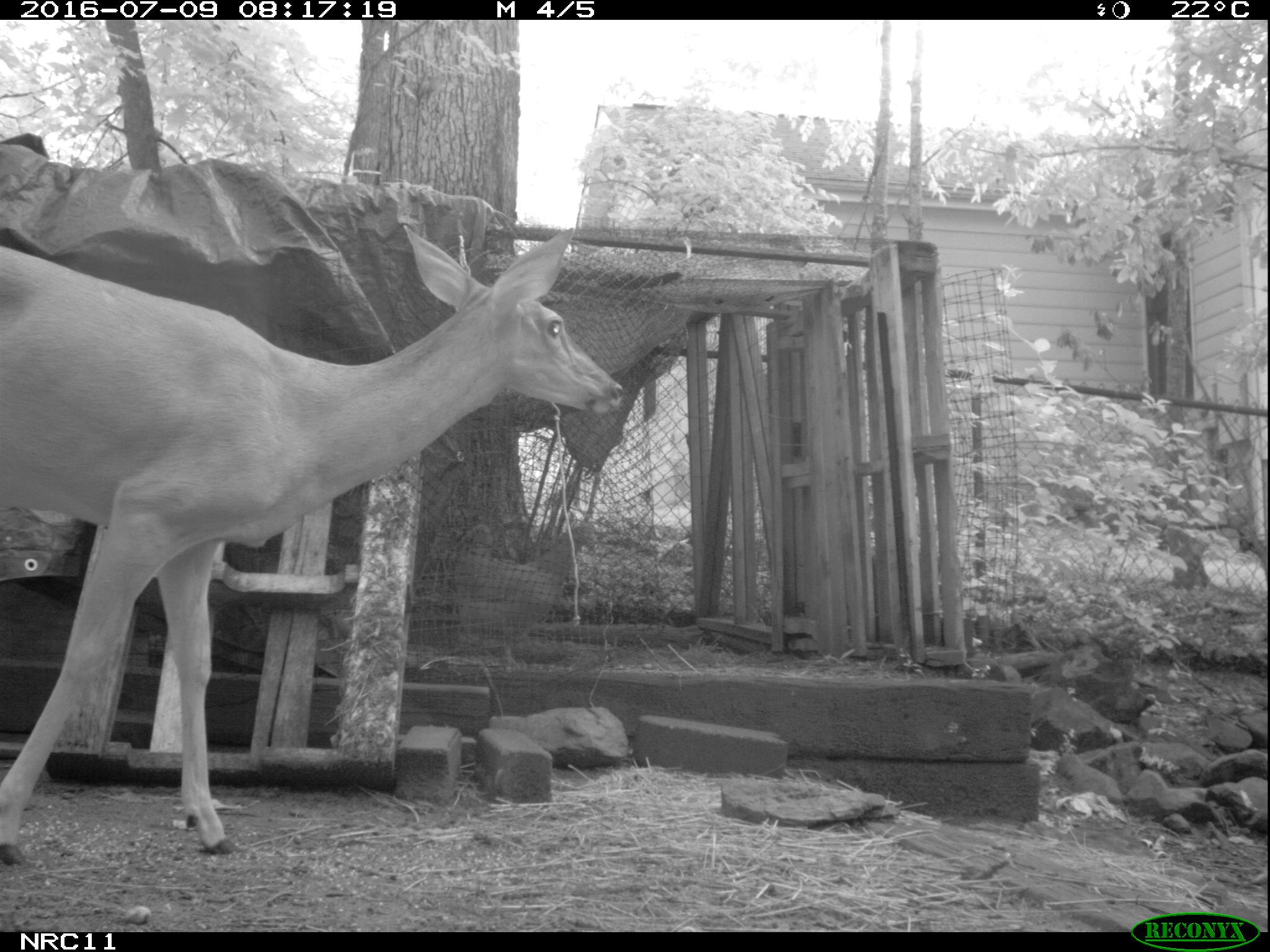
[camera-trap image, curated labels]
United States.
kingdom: Animalia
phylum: Chordata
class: Mammalia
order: Artiodactyla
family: Cervidae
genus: Odocoileus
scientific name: Odocoileus virginianus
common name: white-tailed deer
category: White Tailed Deer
White Tailed Deer (white-tailed deer) (Odocoileus virginianus).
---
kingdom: Animalia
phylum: Chordata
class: Aves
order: Galliformes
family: Phasianidae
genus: Gallus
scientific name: Gallus gallus domesticus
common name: domestic chicken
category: Chicken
Chicken (domestic chicken) (Gallus gallus domesticus).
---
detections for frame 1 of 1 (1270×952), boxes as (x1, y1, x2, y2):
Chicken: (440, 495, 607, 667)
White Tailed Deer: (7, 219, 621, 881)